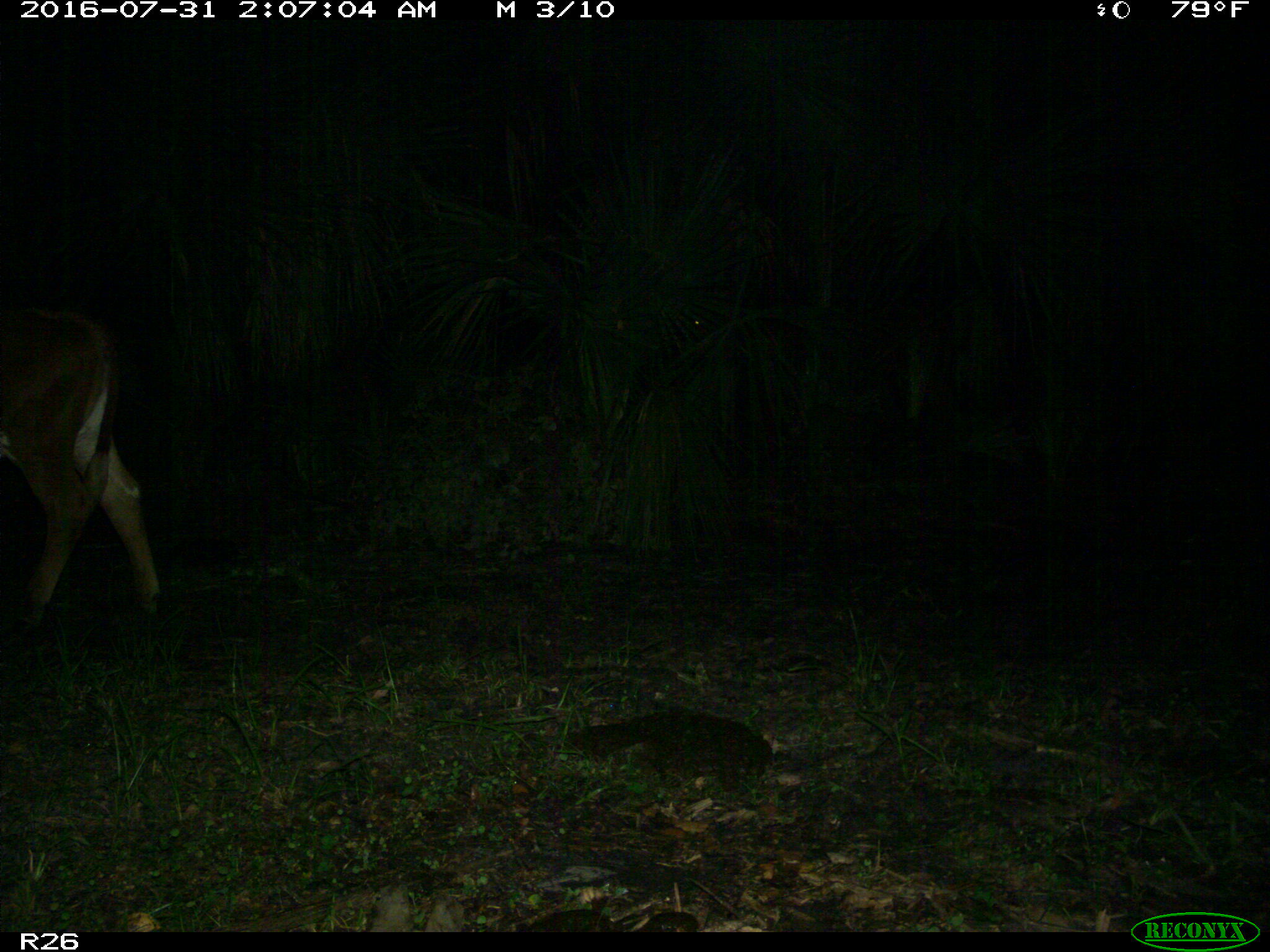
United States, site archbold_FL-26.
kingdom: Animalia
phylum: Chordata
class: Mammalia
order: Artiodactyla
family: Bovidae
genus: Bos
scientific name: Bos taurus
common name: domestic cow